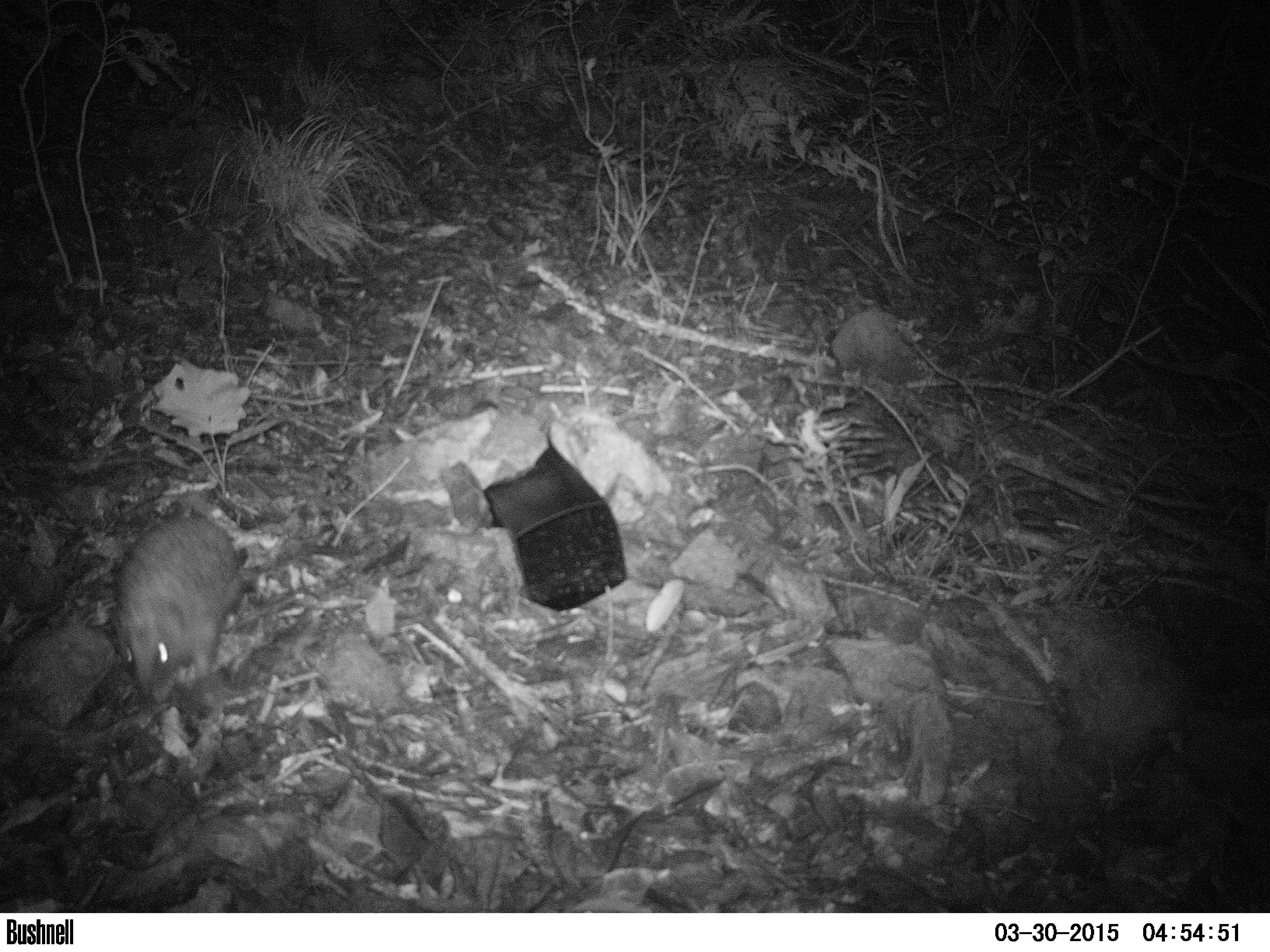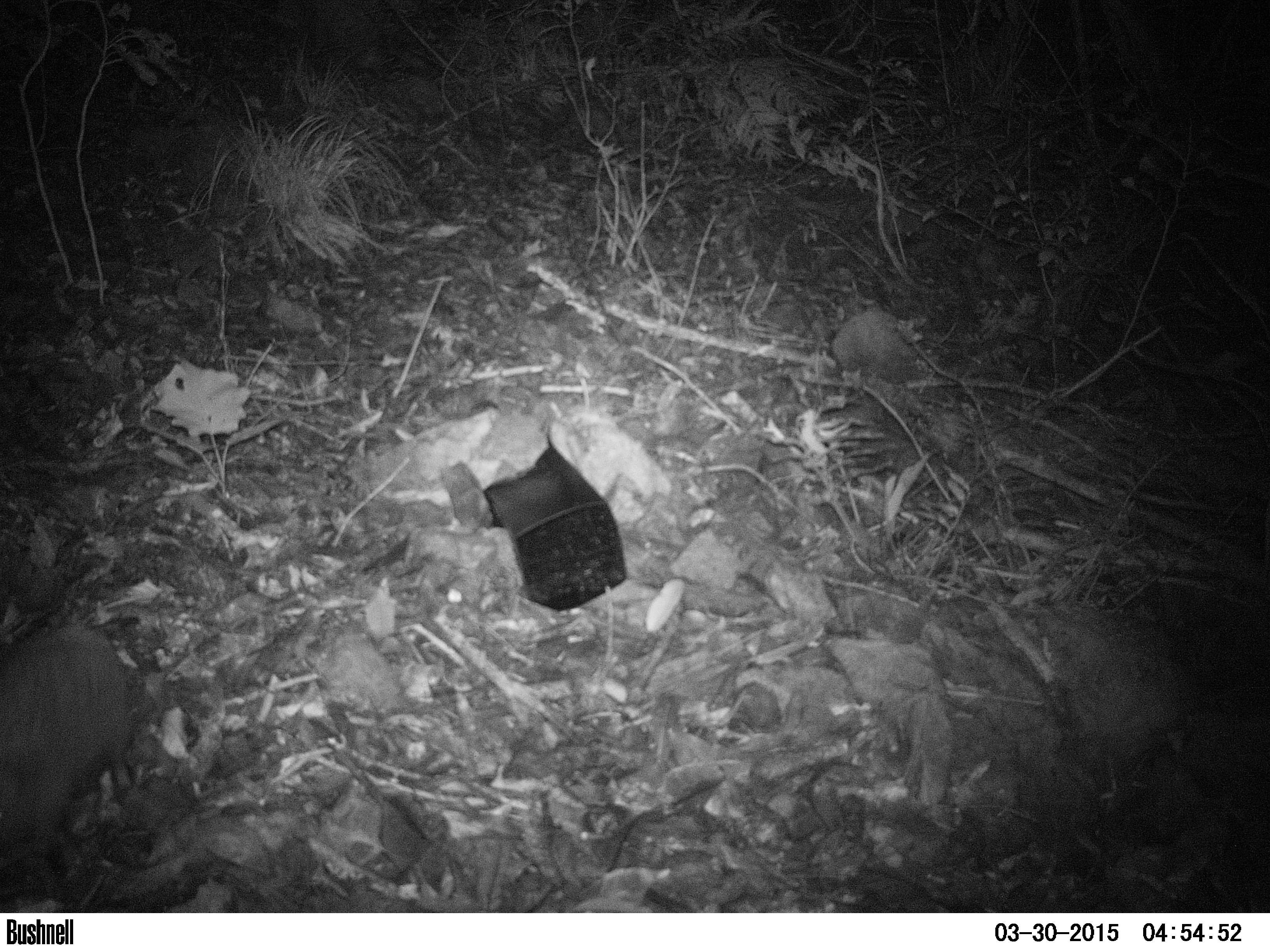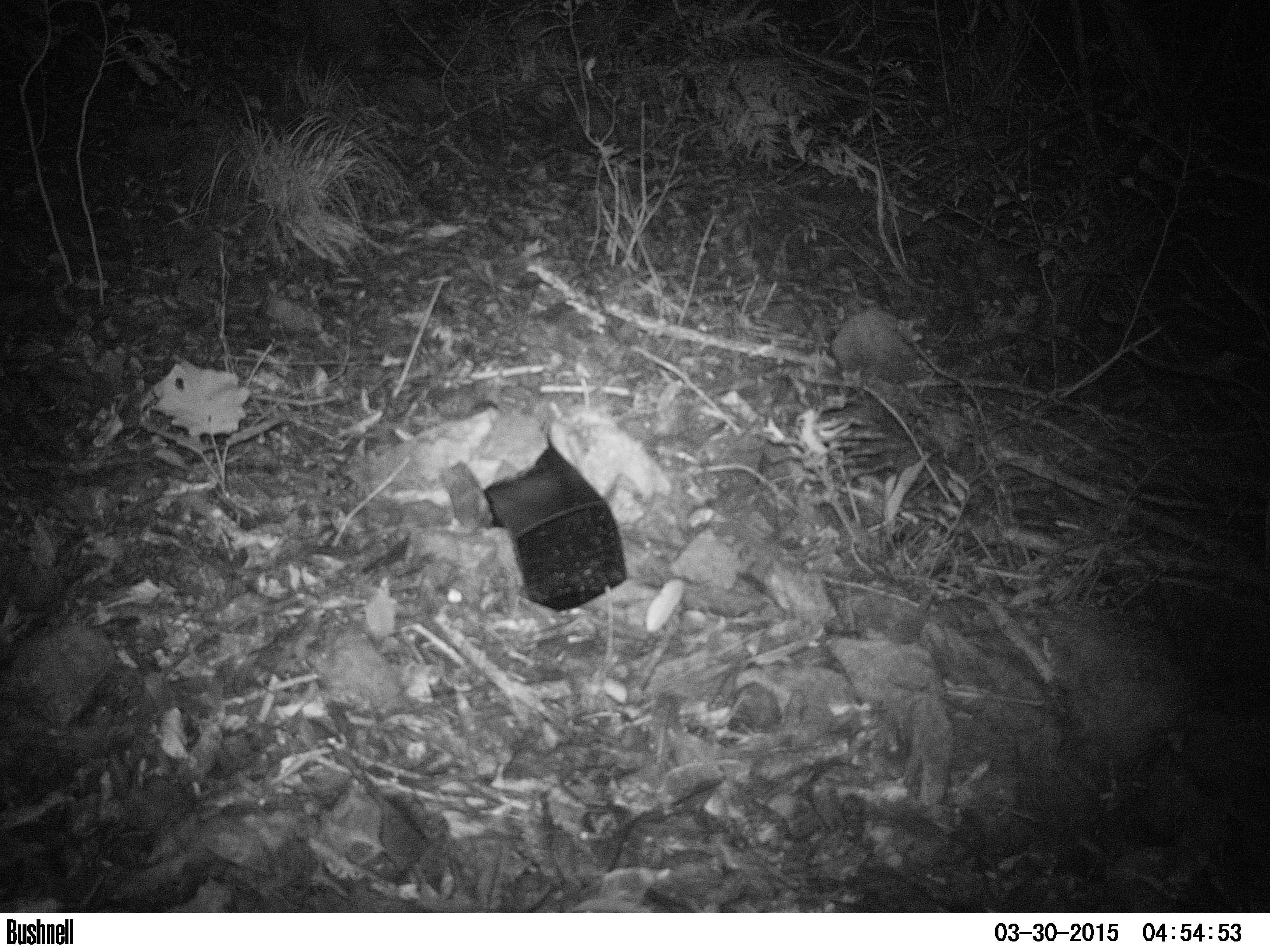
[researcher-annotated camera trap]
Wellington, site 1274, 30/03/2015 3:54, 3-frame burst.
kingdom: Animalia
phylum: Chordata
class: Mammalia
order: Eulipotyphla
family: Erinaceidae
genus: Erinaceus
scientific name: Erinaceus europaeus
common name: hedgehog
Hedgehog (Erinaceus europaeus).